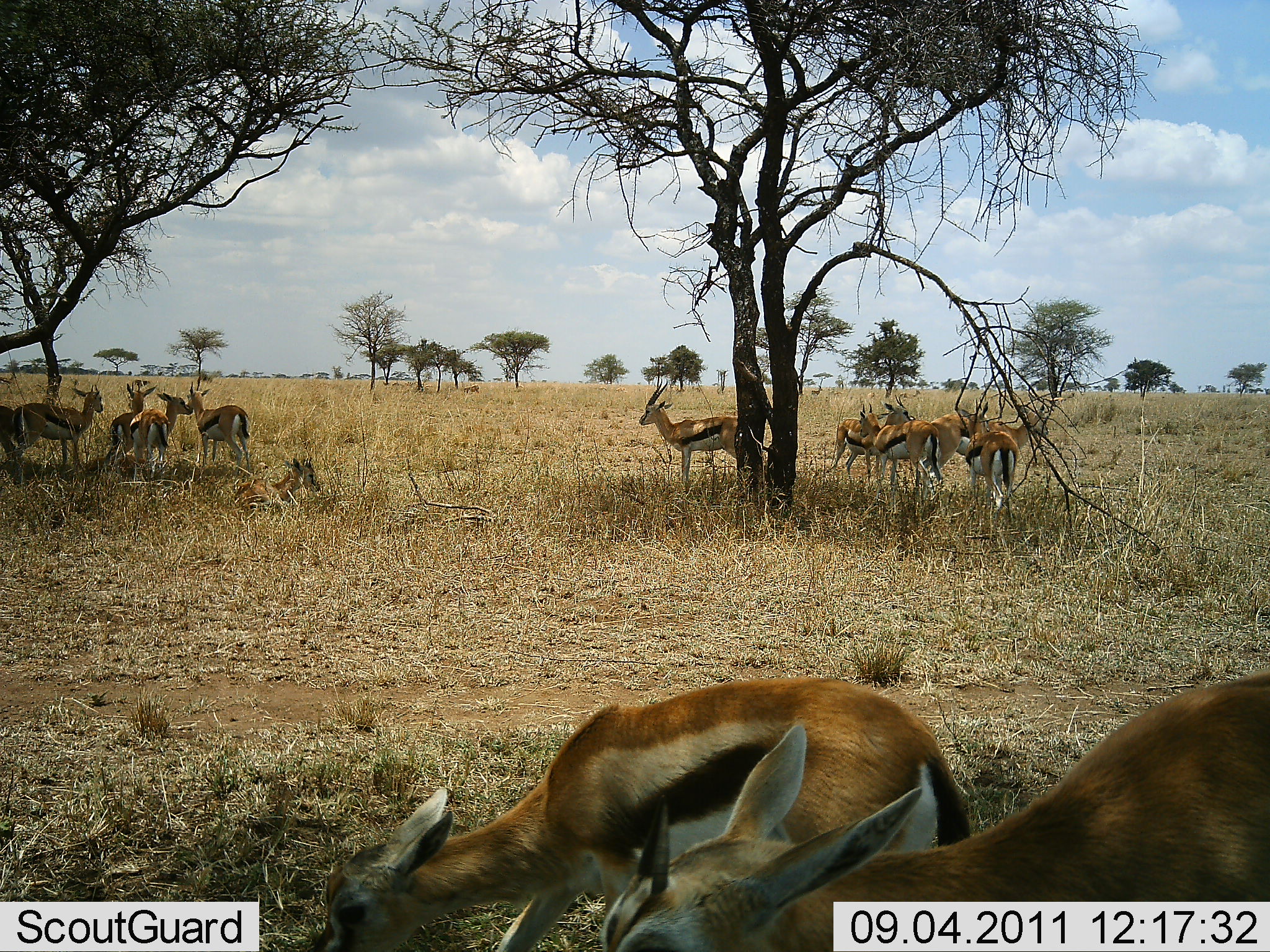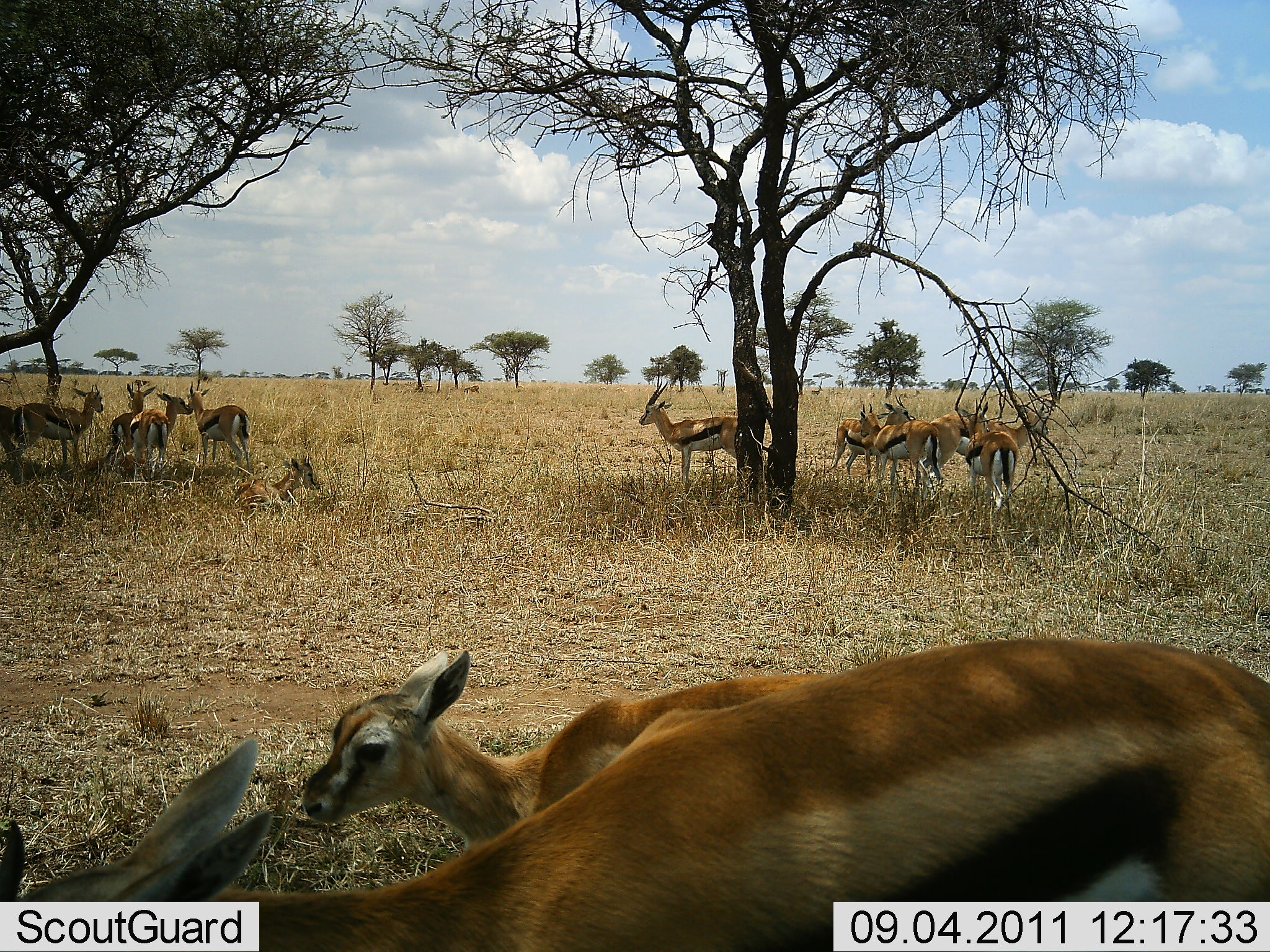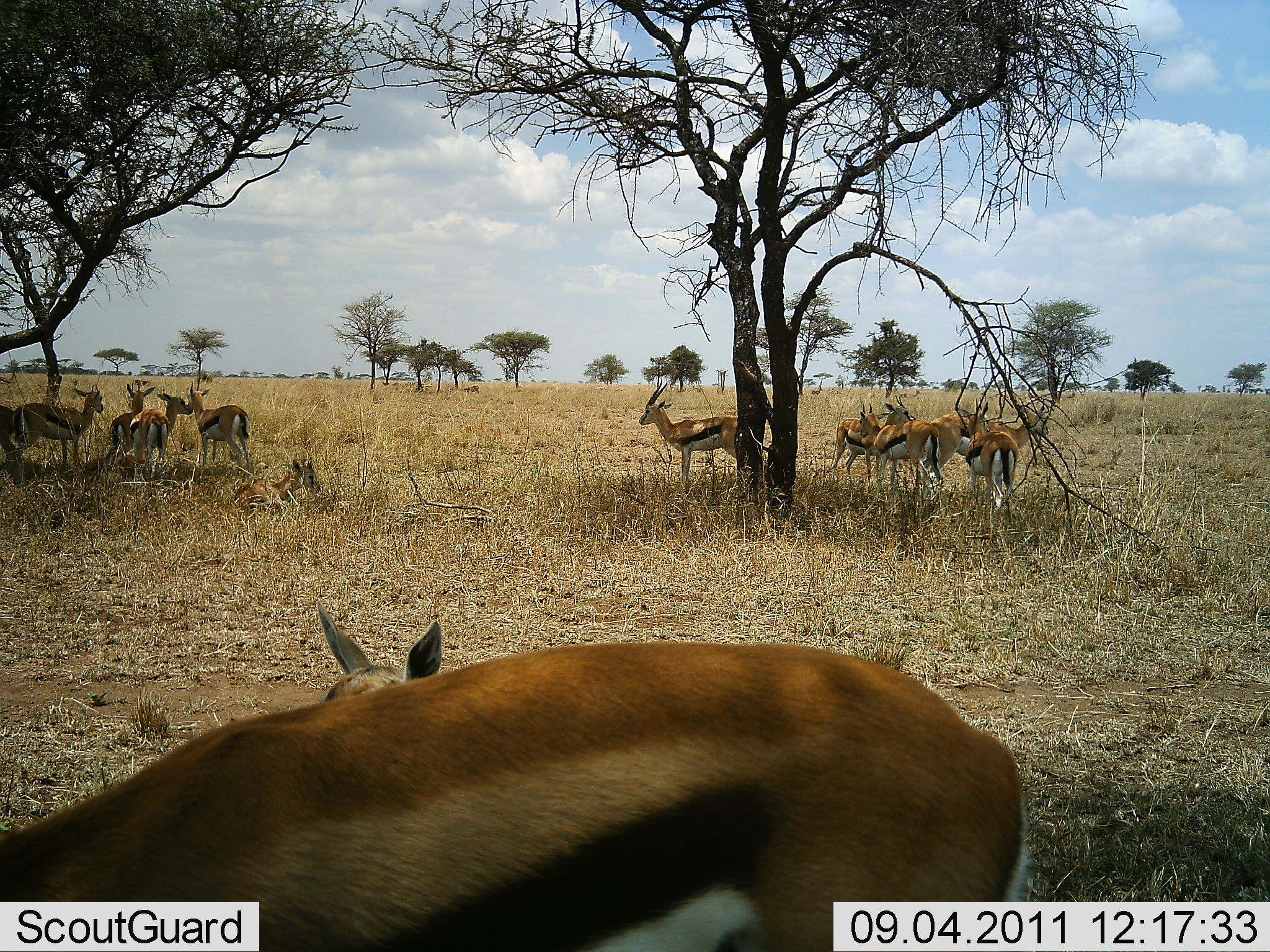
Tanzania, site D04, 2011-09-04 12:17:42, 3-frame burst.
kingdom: Animalia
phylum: Chordata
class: Mammalia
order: Artiodactyla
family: Bovidae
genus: Eudorcas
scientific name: Eudorcas thomsonii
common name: thomson's gazelle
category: gazellethomsons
Gazellethomsons (thomson's gazelle) (Eudorcas thomsonii), count 11-50. Behavior (volunteer vote fractions): standing 70%, resting 40%, moving 40%, interacting 20%. Young present (vote fraction): 70%. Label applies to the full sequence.